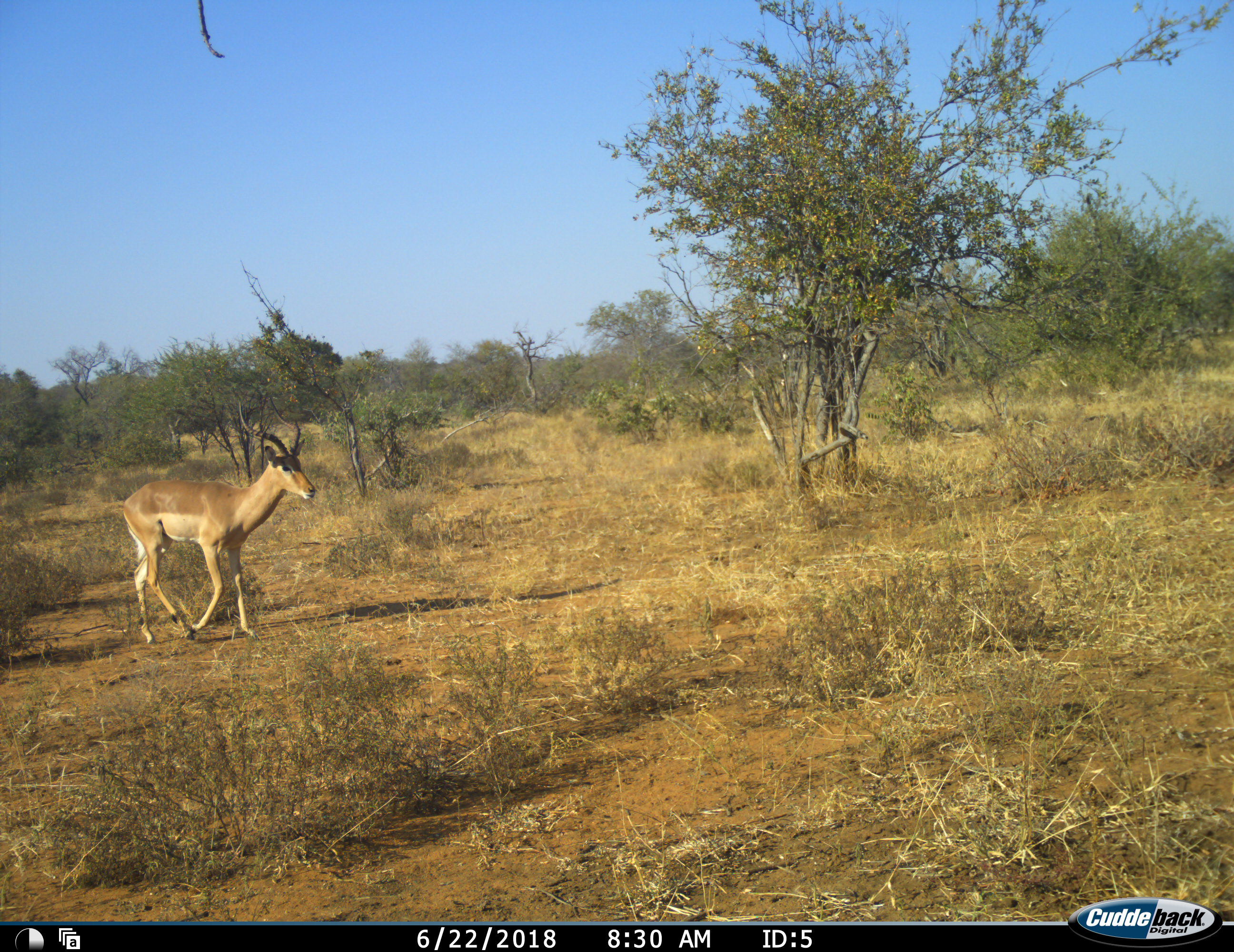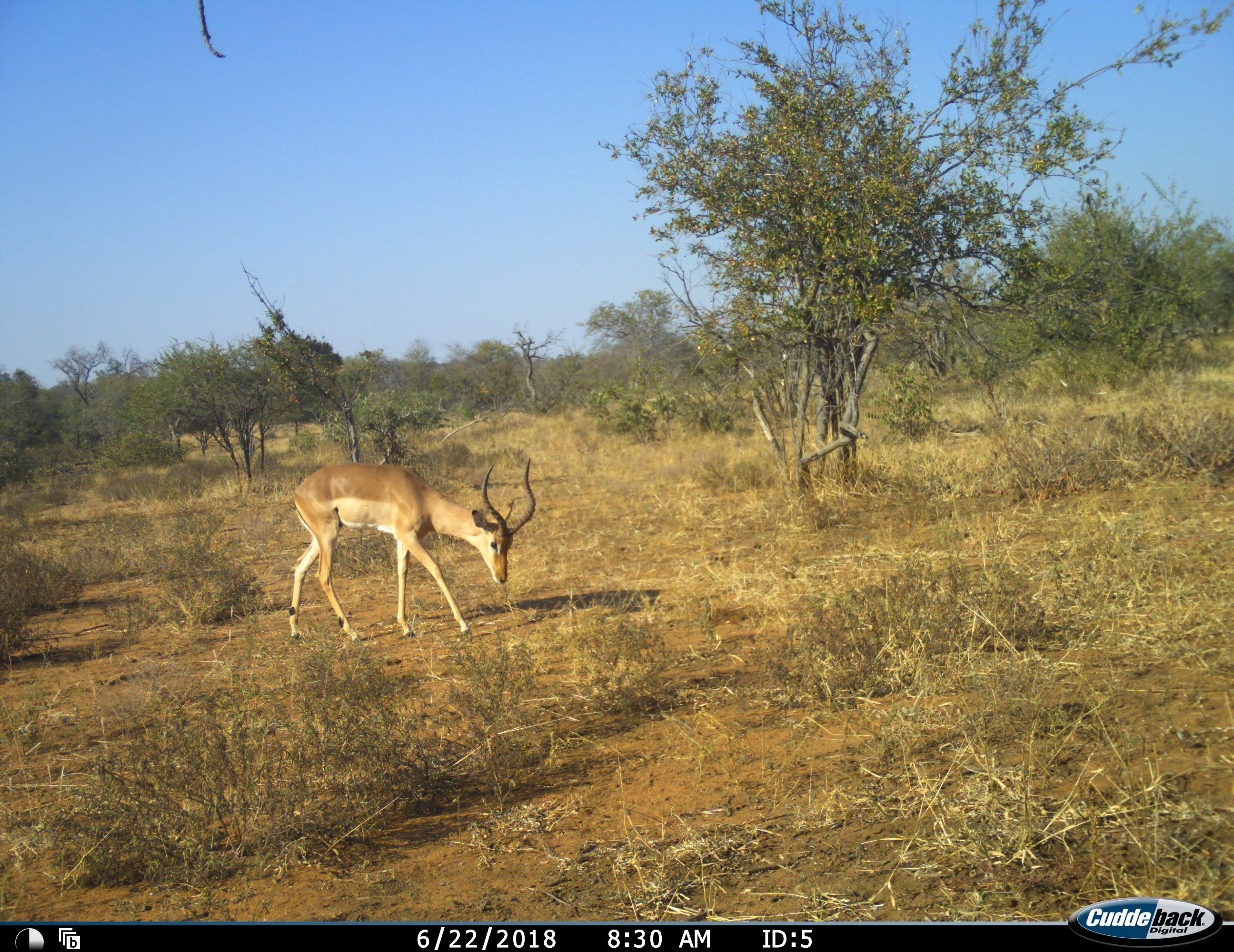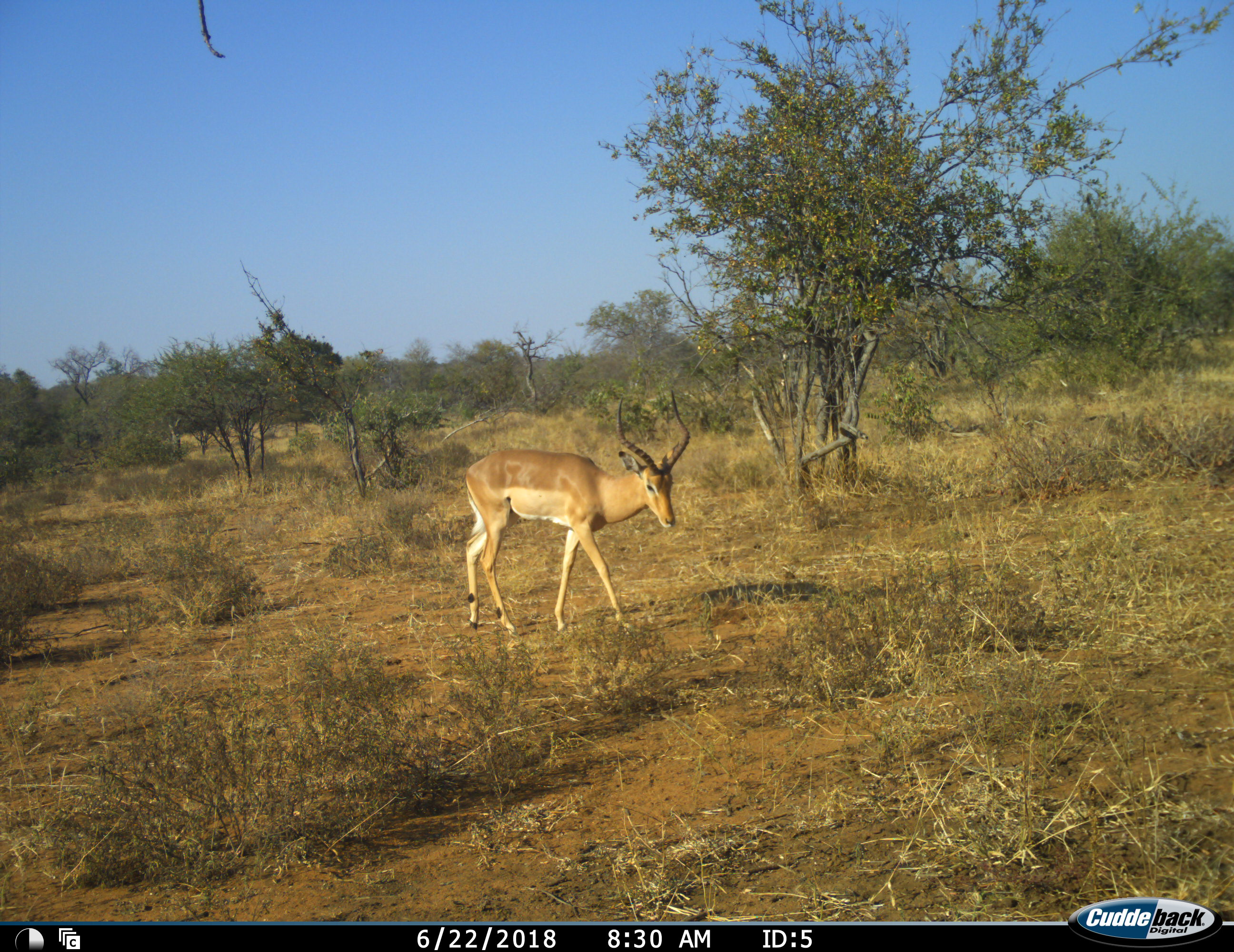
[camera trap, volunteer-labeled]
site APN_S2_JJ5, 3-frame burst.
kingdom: Animalia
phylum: Chordata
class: Mammalia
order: Artiodactyla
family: Bovidae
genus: Aepyceros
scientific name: Aepyceros melampus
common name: impala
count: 1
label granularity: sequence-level